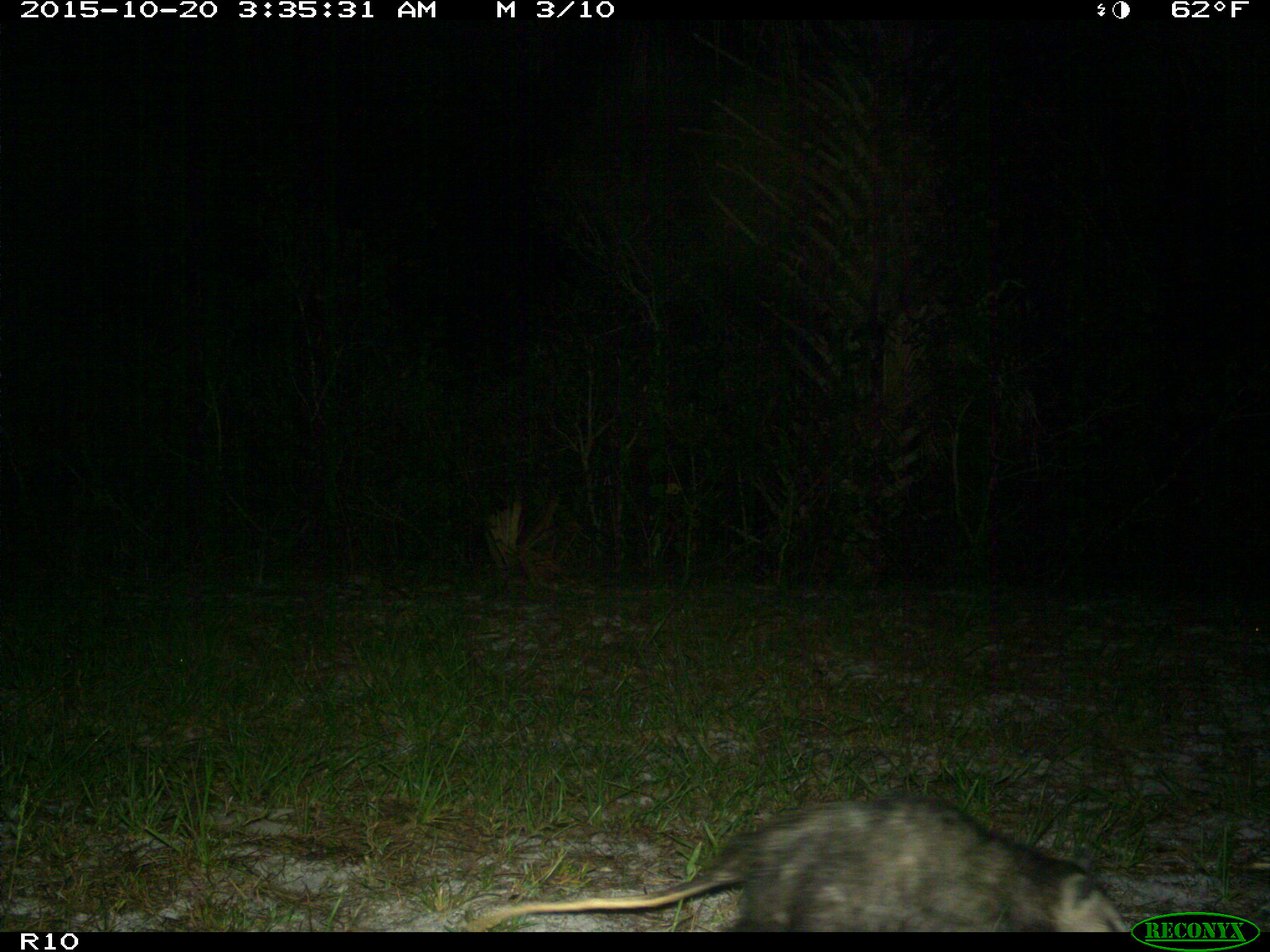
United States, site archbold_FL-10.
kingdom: Animalia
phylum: Chordata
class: Mammalia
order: Didelphimorphia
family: Didelphidae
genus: Didelphis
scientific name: Didelphis virginiana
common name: virginia opossum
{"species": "Didelphis virginiana (virginia opossum)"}